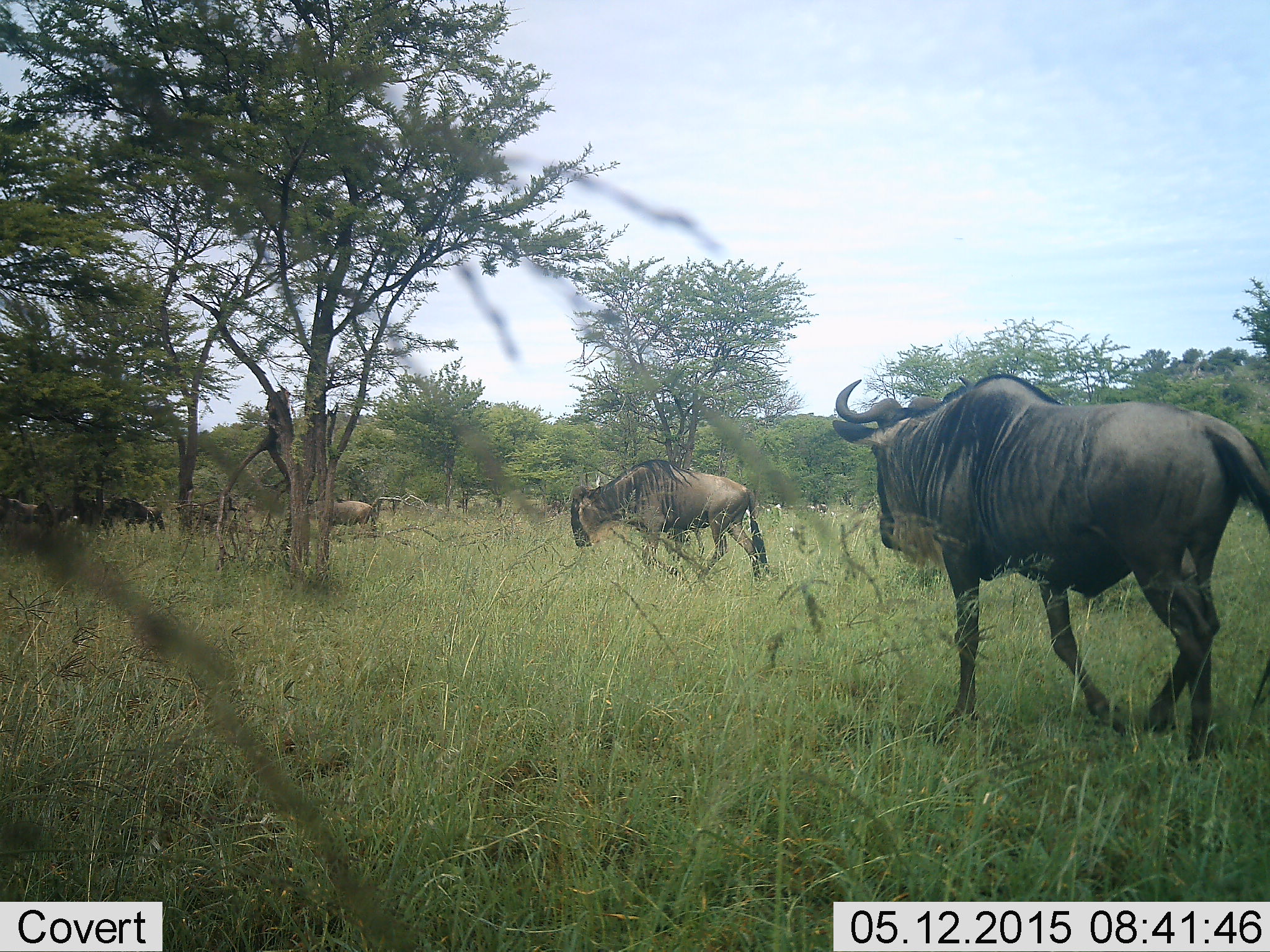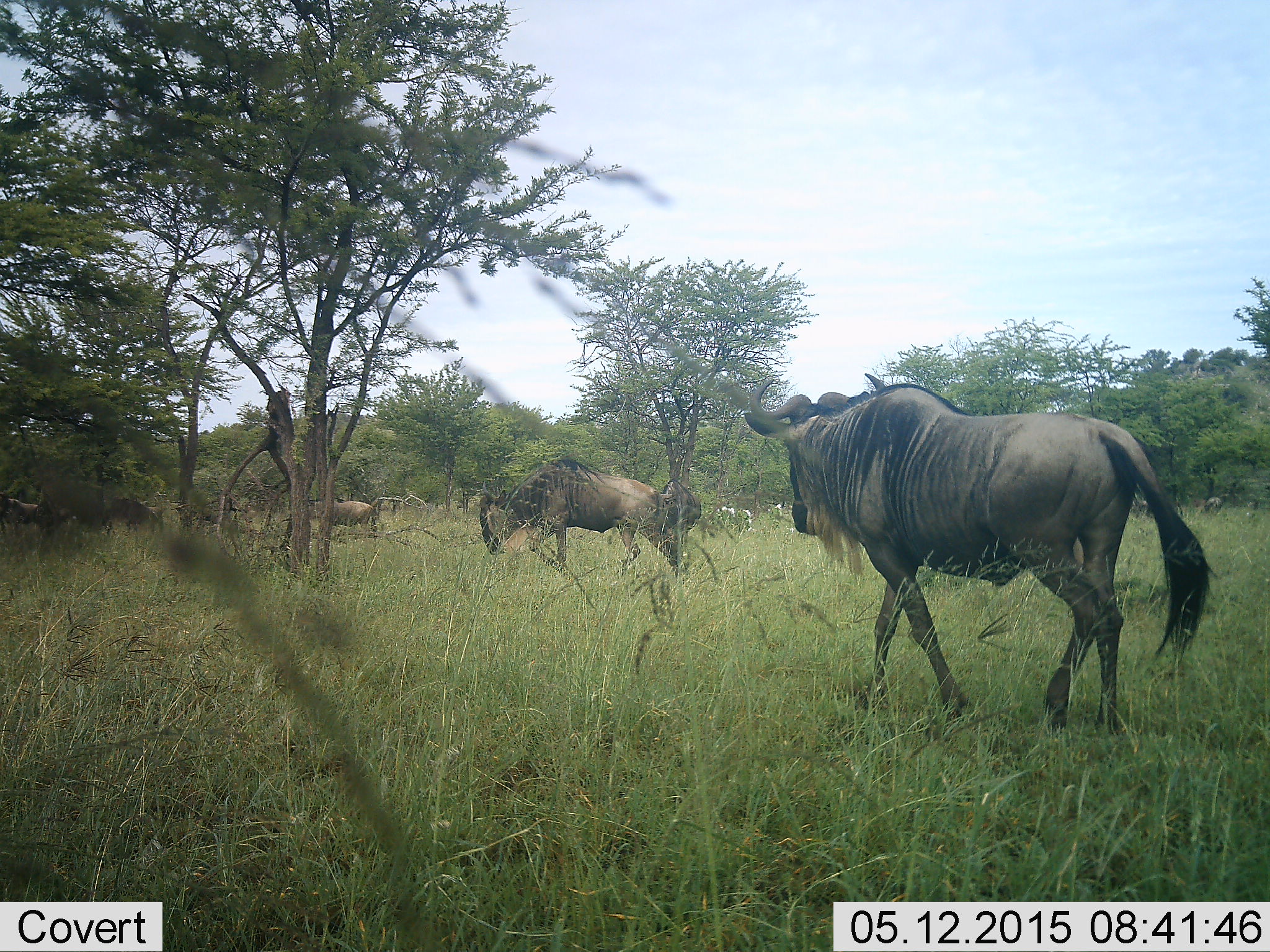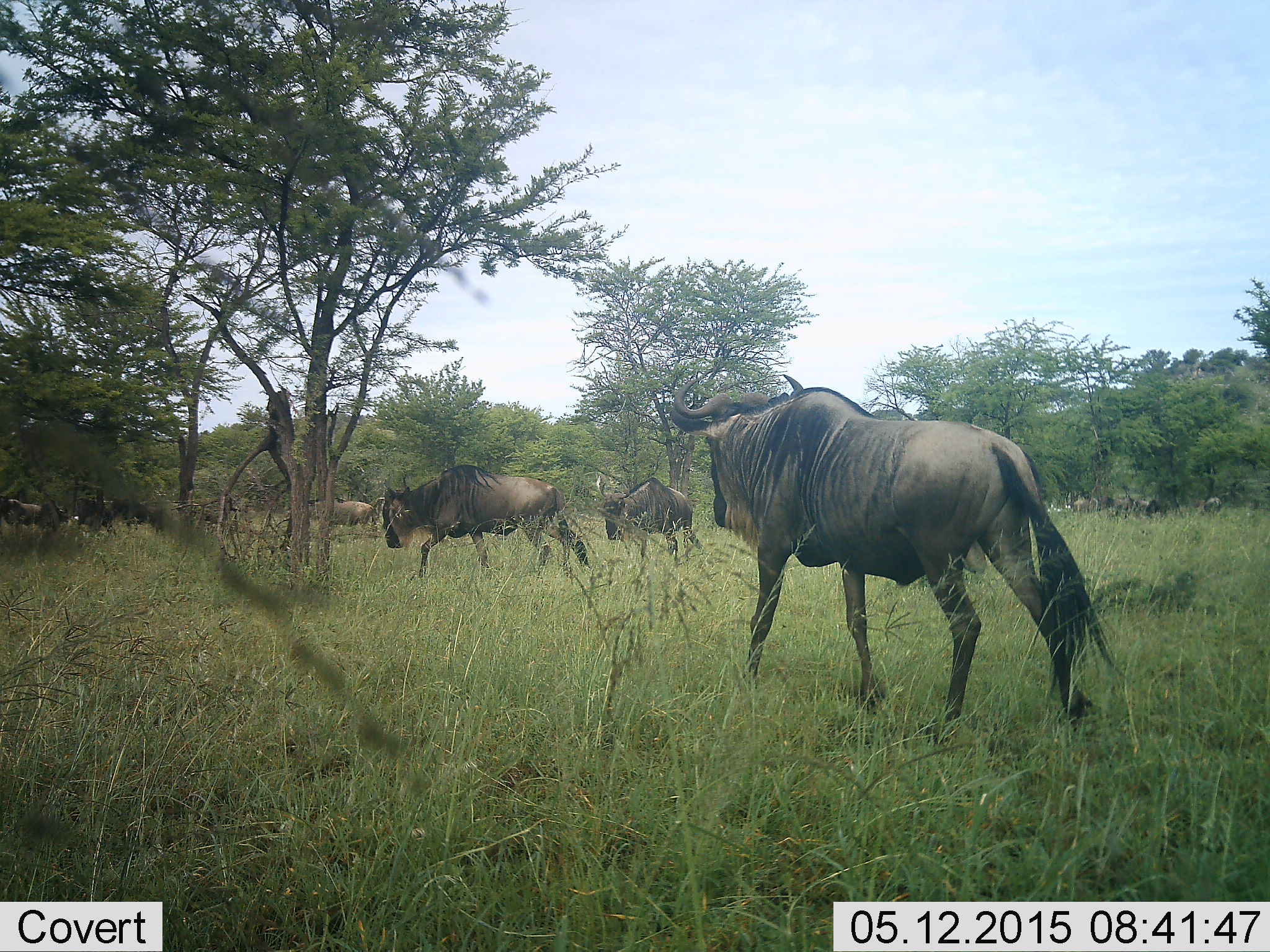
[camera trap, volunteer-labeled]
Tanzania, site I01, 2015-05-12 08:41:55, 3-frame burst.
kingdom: Animalia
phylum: Chordata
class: Mammalia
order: Artiodactyla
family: Bovidae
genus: Connochaetes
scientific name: Connochaetes taurinus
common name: blue wildebeest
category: wildebeest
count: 4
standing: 36%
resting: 0%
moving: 91%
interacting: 0%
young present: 0%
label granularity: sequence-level